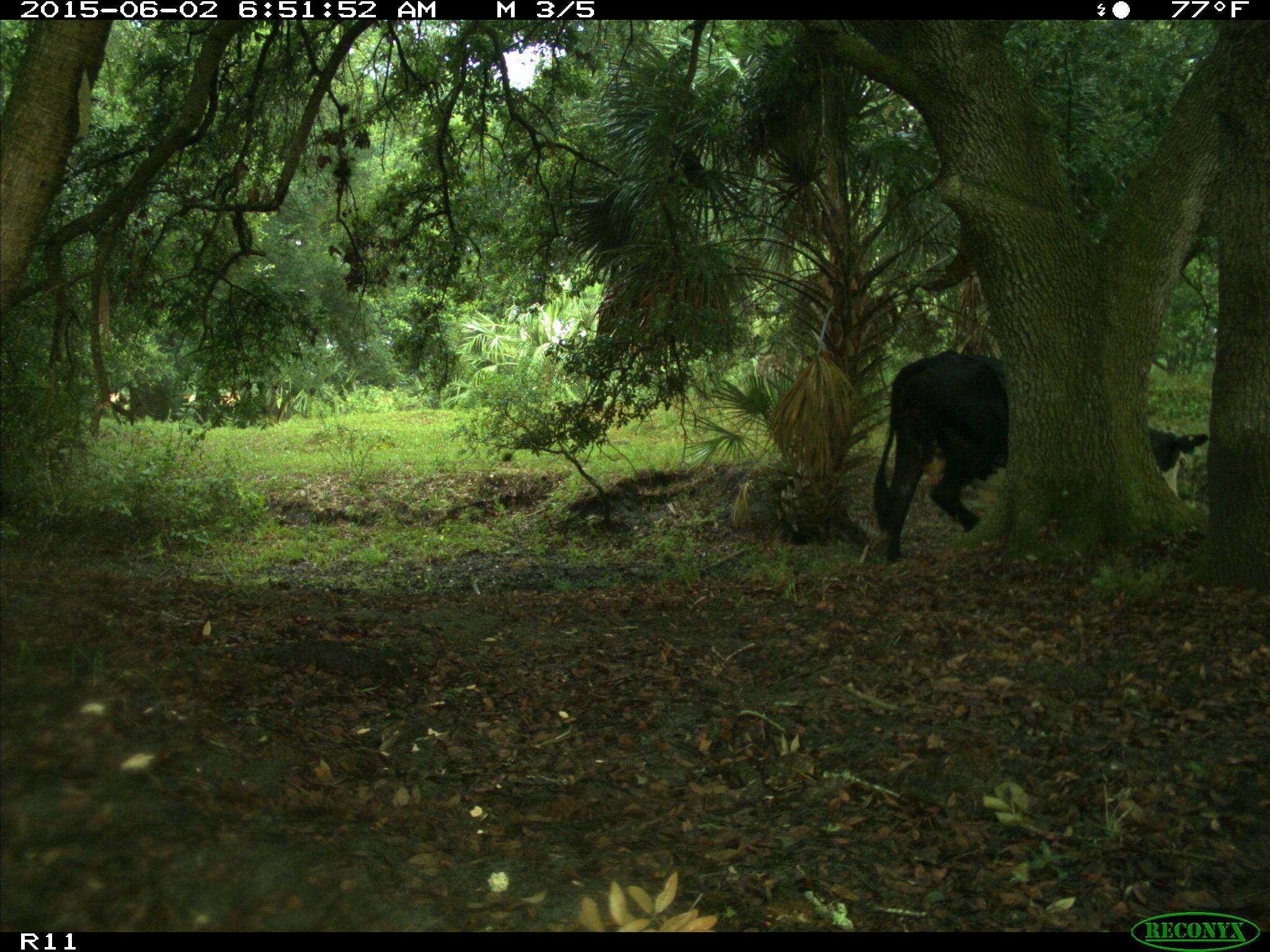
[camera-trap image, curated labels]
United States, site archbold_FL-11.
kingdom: Animalia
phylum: Chordata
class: Mammalia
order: Artiodactyla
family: Bovidae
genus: Bos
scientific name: Bos taurus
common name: domestic cow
Bos taurus (domestic cow).